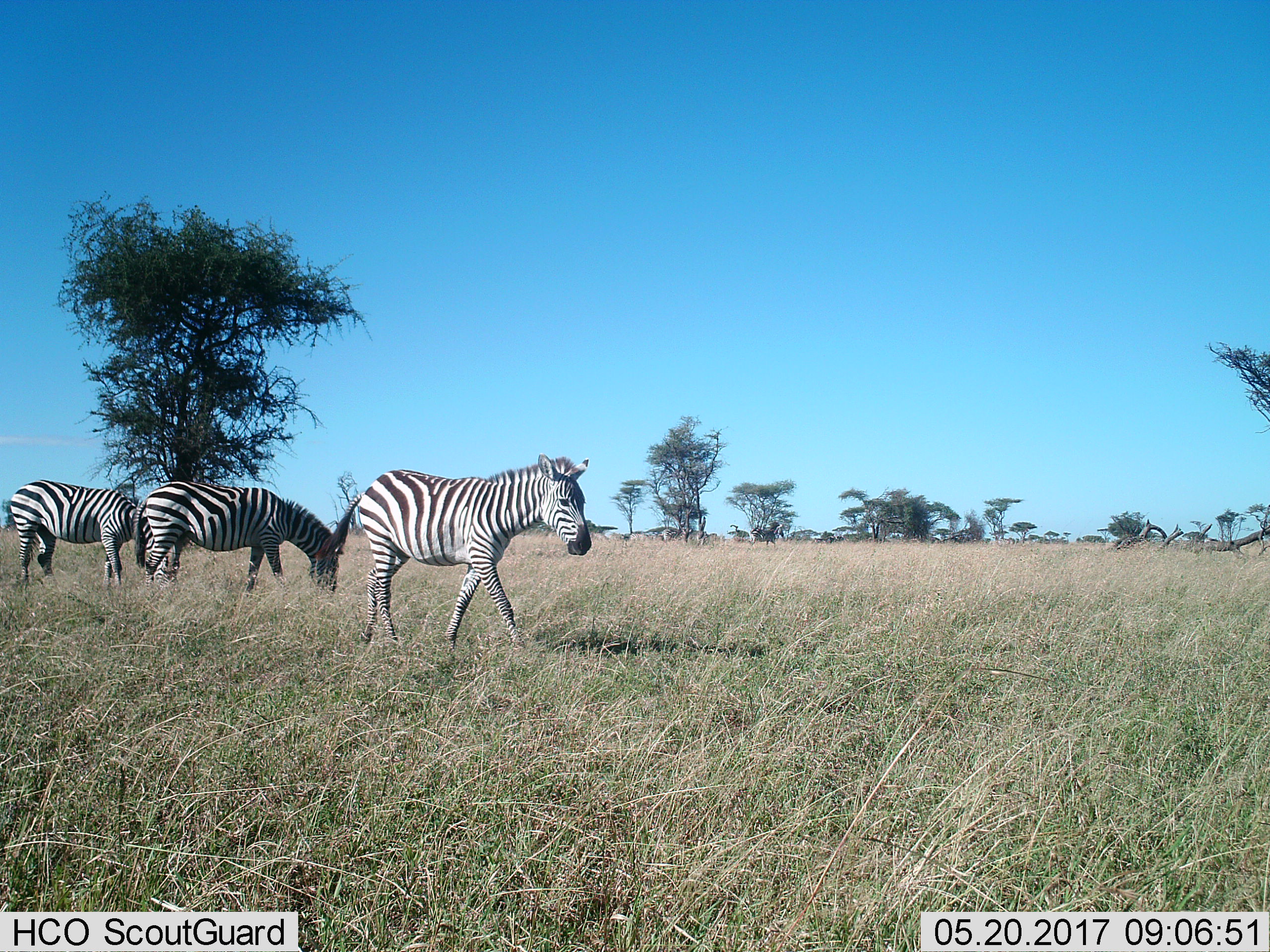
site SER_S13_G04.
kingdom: Animalia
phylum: Chordata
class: Mammalia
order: Perissodactyla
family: Equidae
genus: Equus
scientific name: Equus quagga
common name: plains zebra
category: zebraplains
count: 3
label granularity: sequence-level